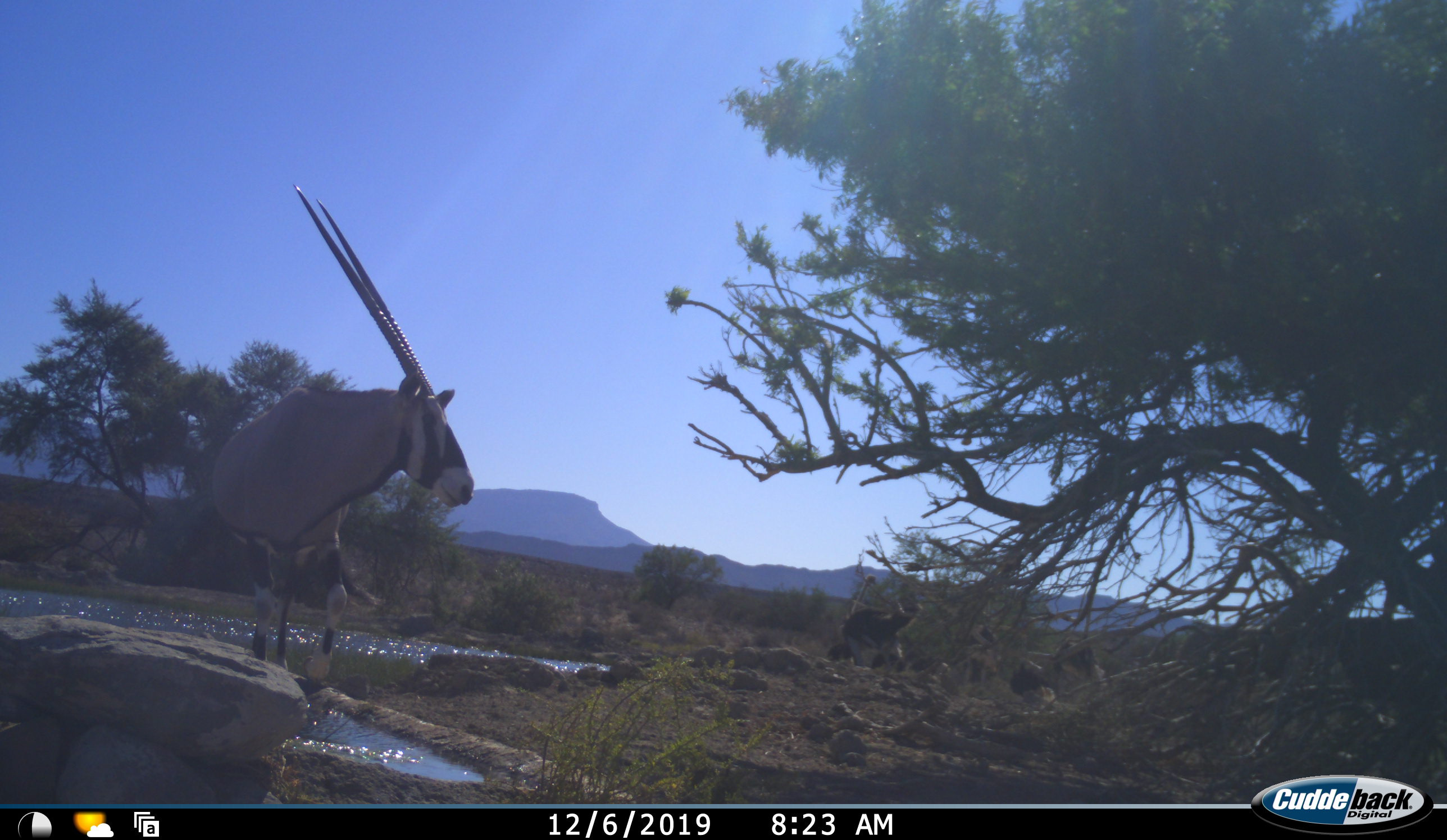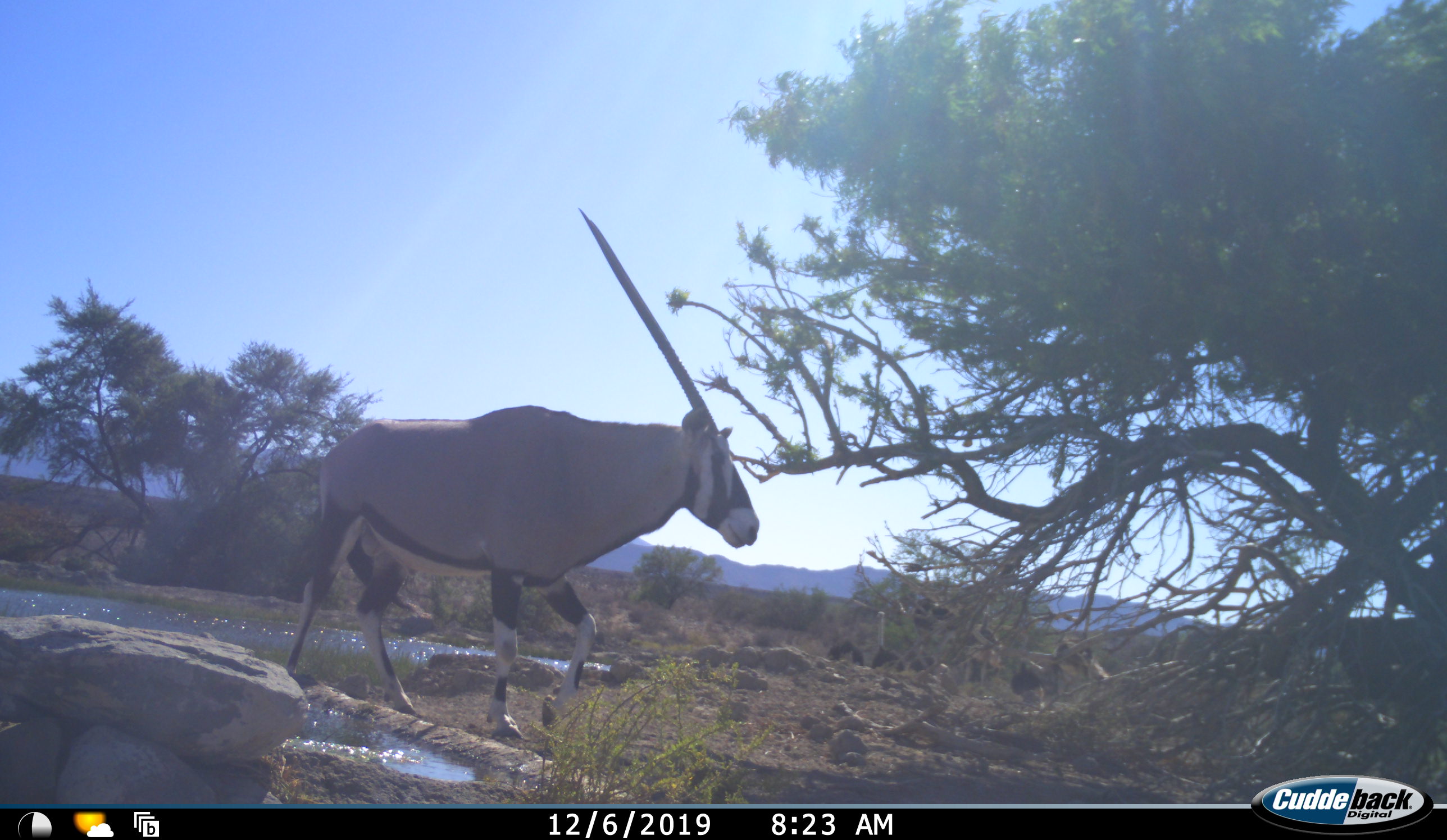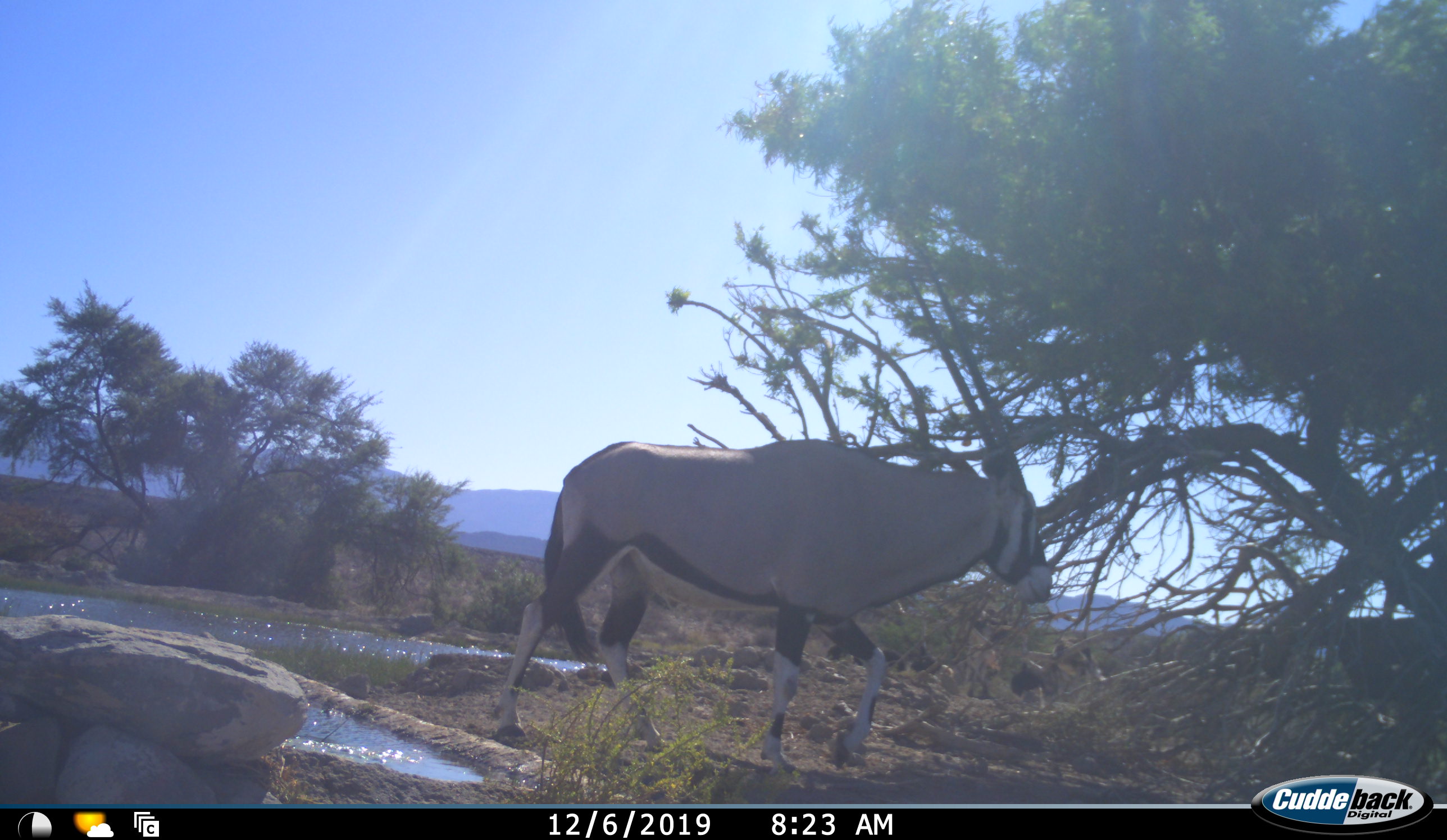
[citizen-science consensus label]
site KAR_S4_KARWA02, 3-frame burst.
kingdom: Animalia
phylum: Chordata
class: Mammalia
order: Artiodactyla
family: Bovidae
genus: Oryx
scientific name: Oryx gazella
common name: gemsbok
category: oryx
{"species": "oryx (gemsbok) (Oryx gazella)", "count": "1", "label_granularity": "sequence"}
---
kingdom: Animalia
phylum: Chordata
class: Aves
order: Struthioniformes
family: Struthionidae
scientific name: Struthionidae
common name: ostrich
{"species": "ostrich (Struthionidae)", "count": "6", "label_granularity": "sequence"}